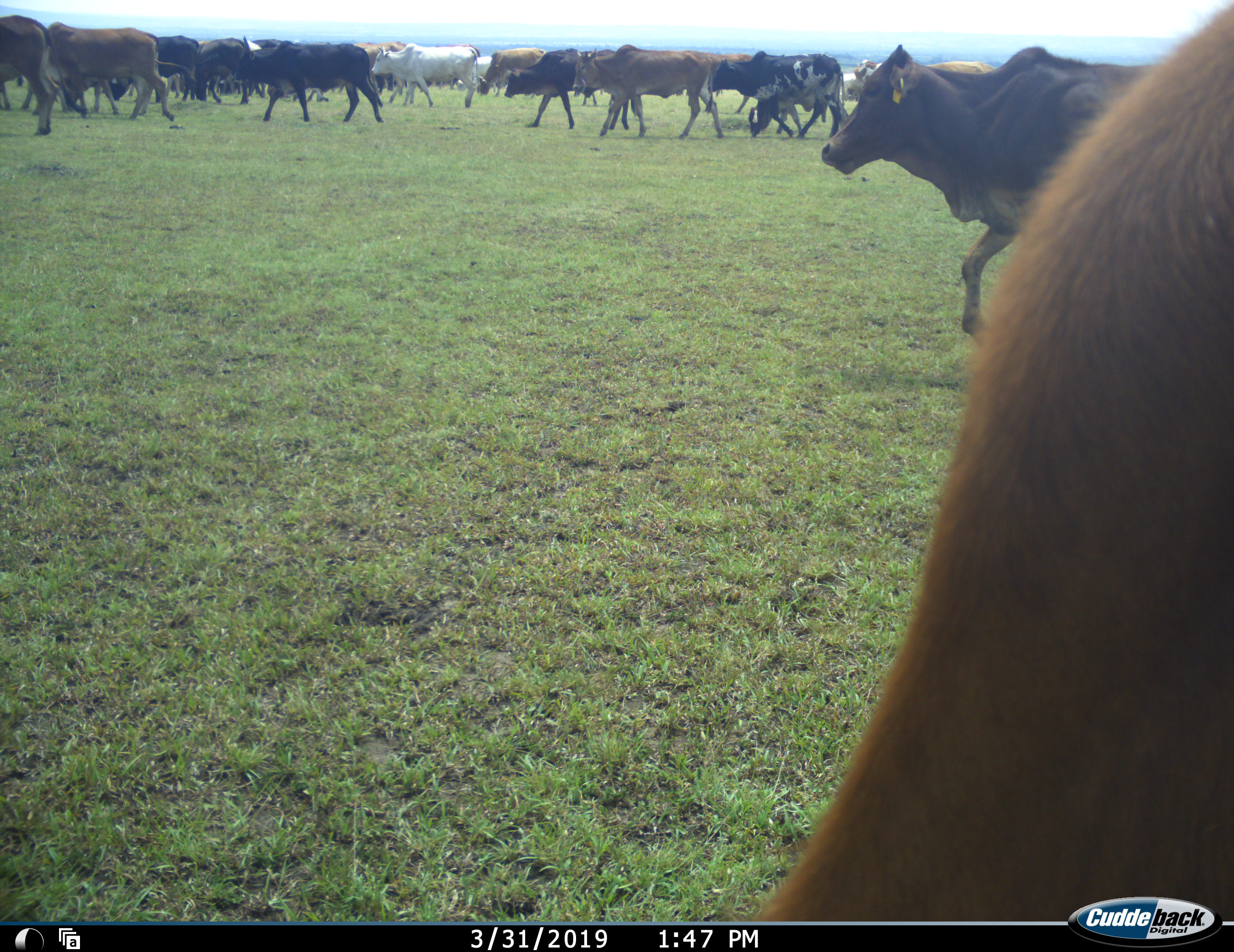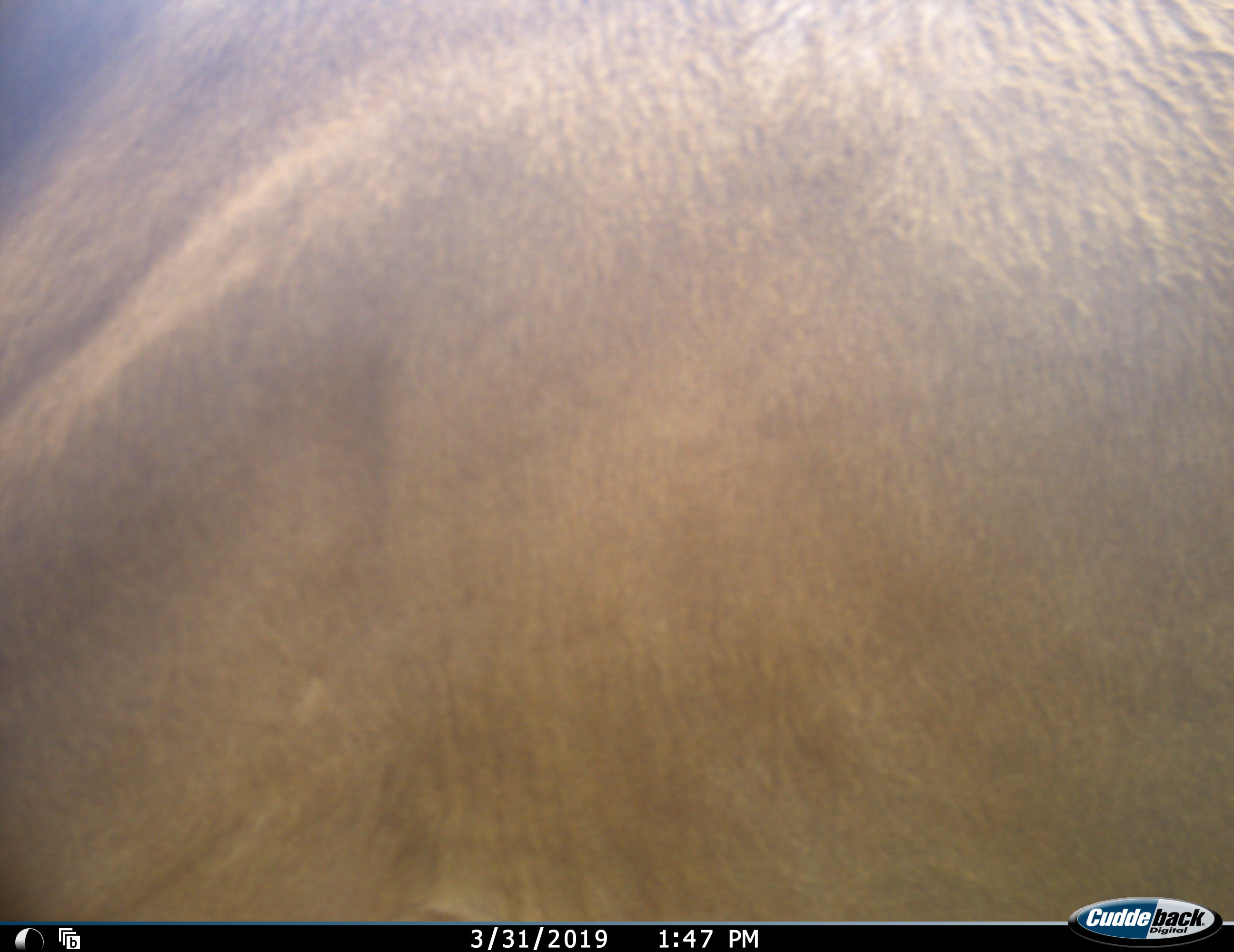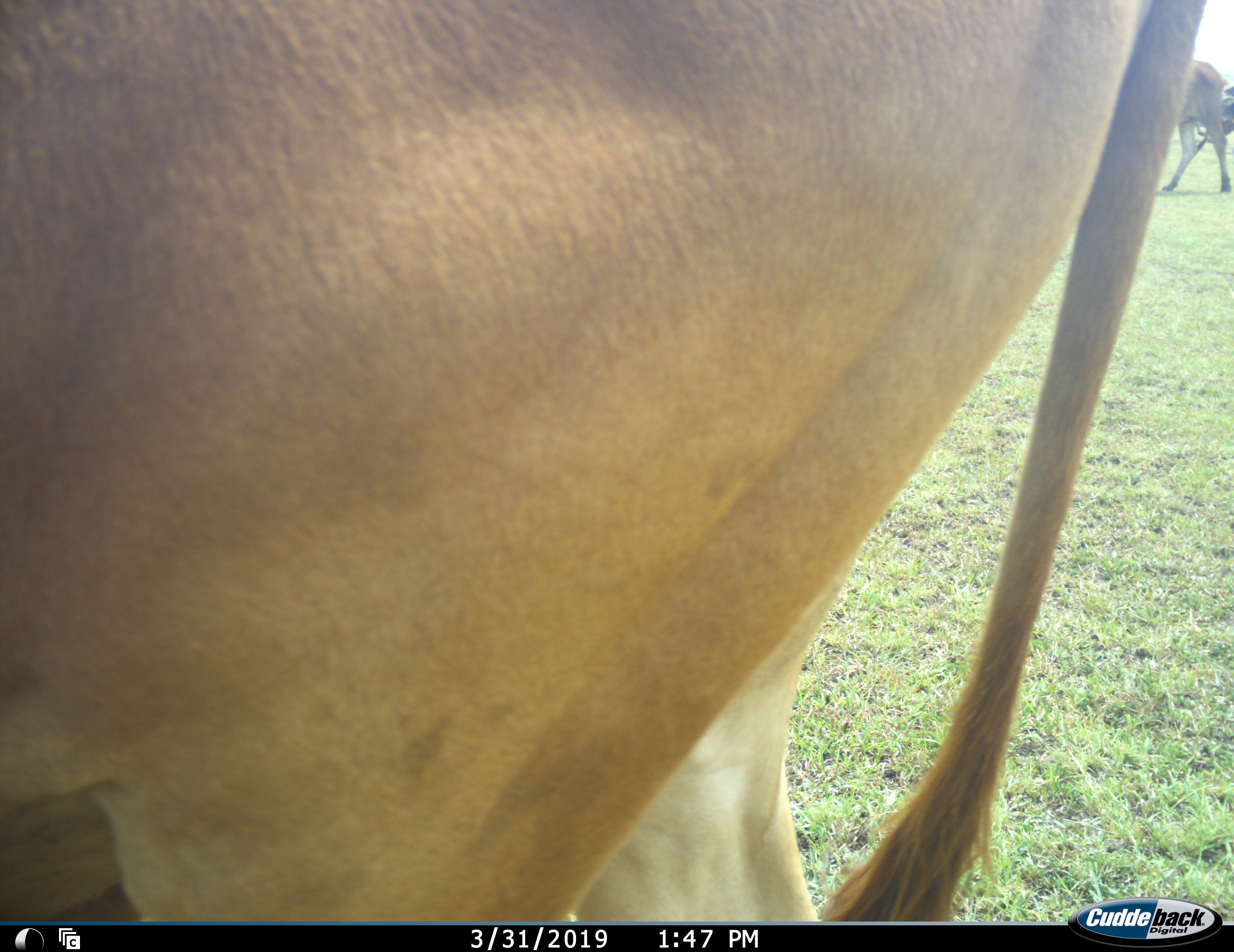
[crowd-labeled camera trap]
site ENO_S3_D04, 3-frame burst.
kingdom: Animalia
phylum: Chordata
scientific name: Vertebrata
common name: domestic animal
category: domesticanimal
Domesticanimal (domestic animal) (Vertebrata), count 11-50. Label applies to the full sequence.